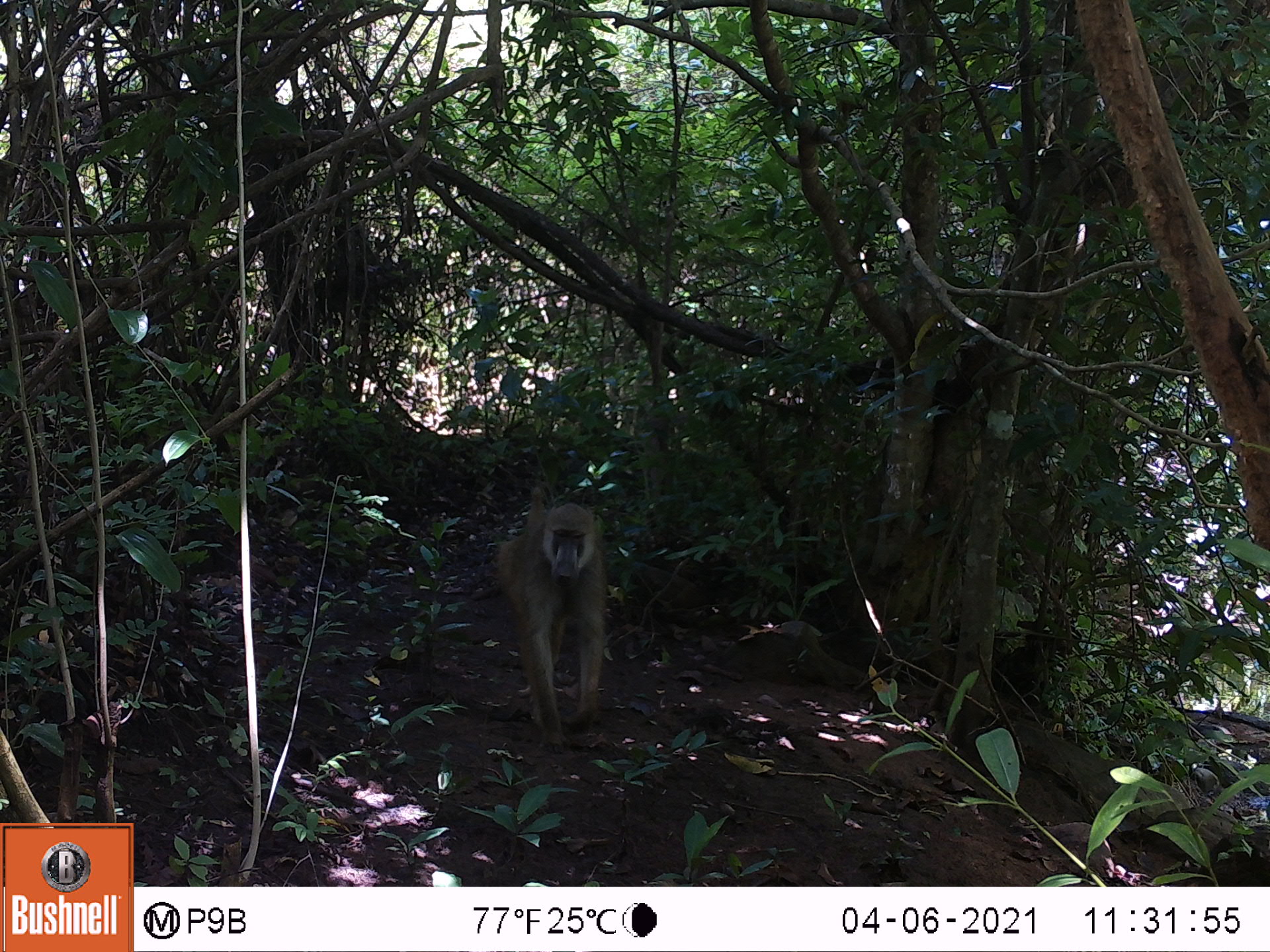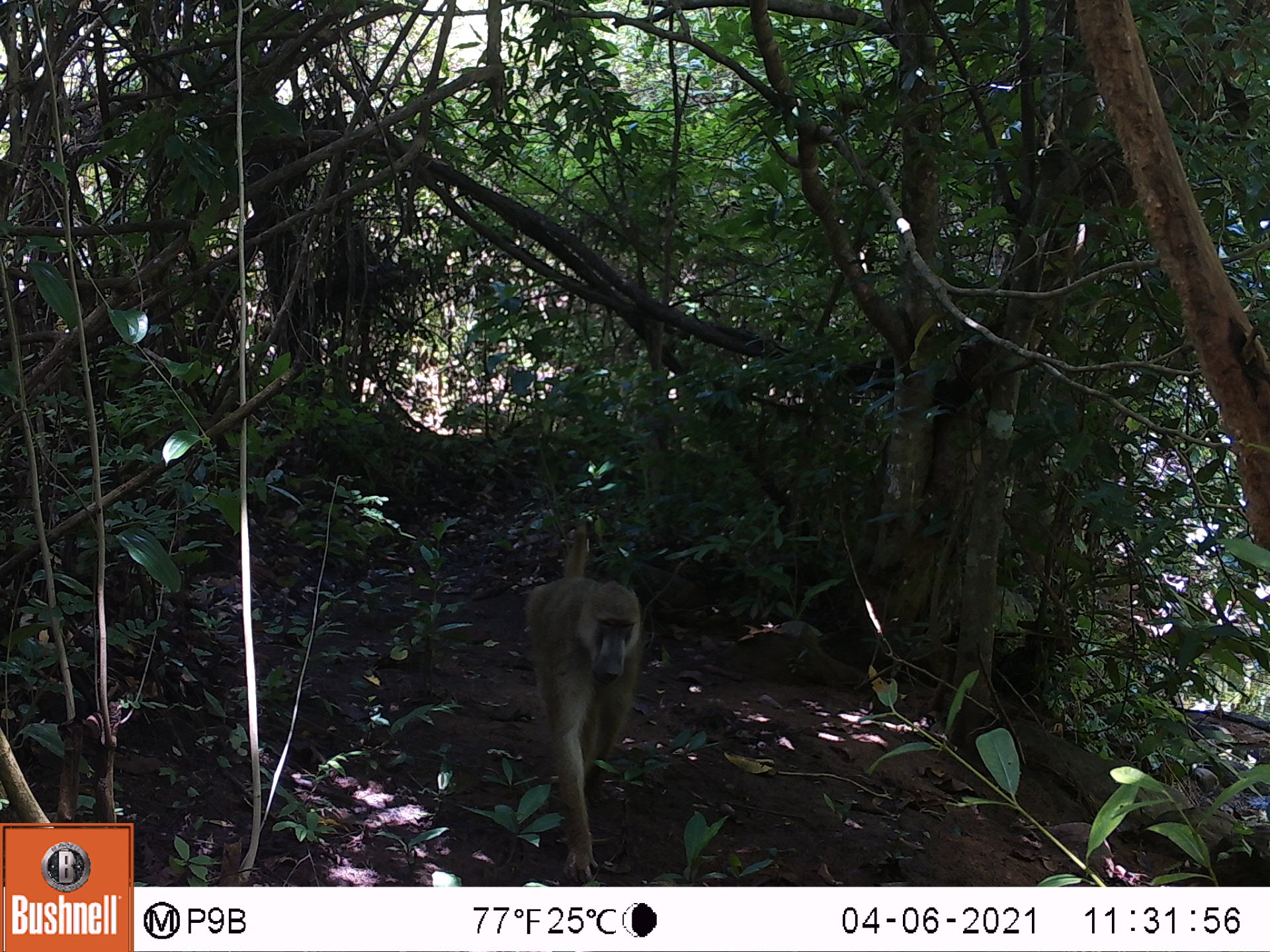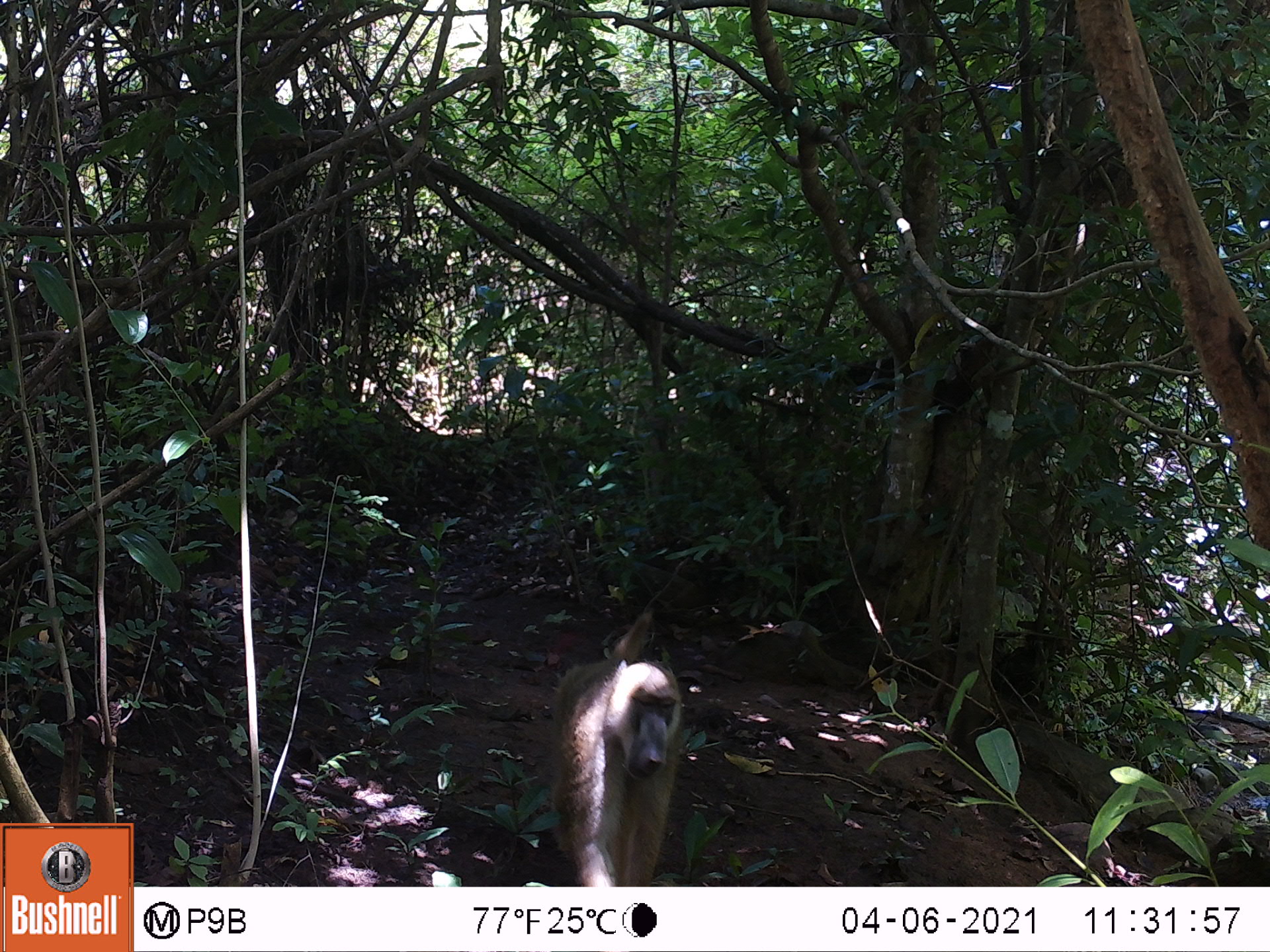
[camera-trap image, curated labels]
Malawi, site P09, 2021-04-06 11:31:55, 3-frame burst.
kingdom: Animalia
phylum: Chordata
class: Mammalia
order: Primates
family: Cercopithecidae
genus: Papio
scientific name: Papio cynocephalus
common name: yellow baboon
Yellow baboon (Papio cynocephalus), count 1.